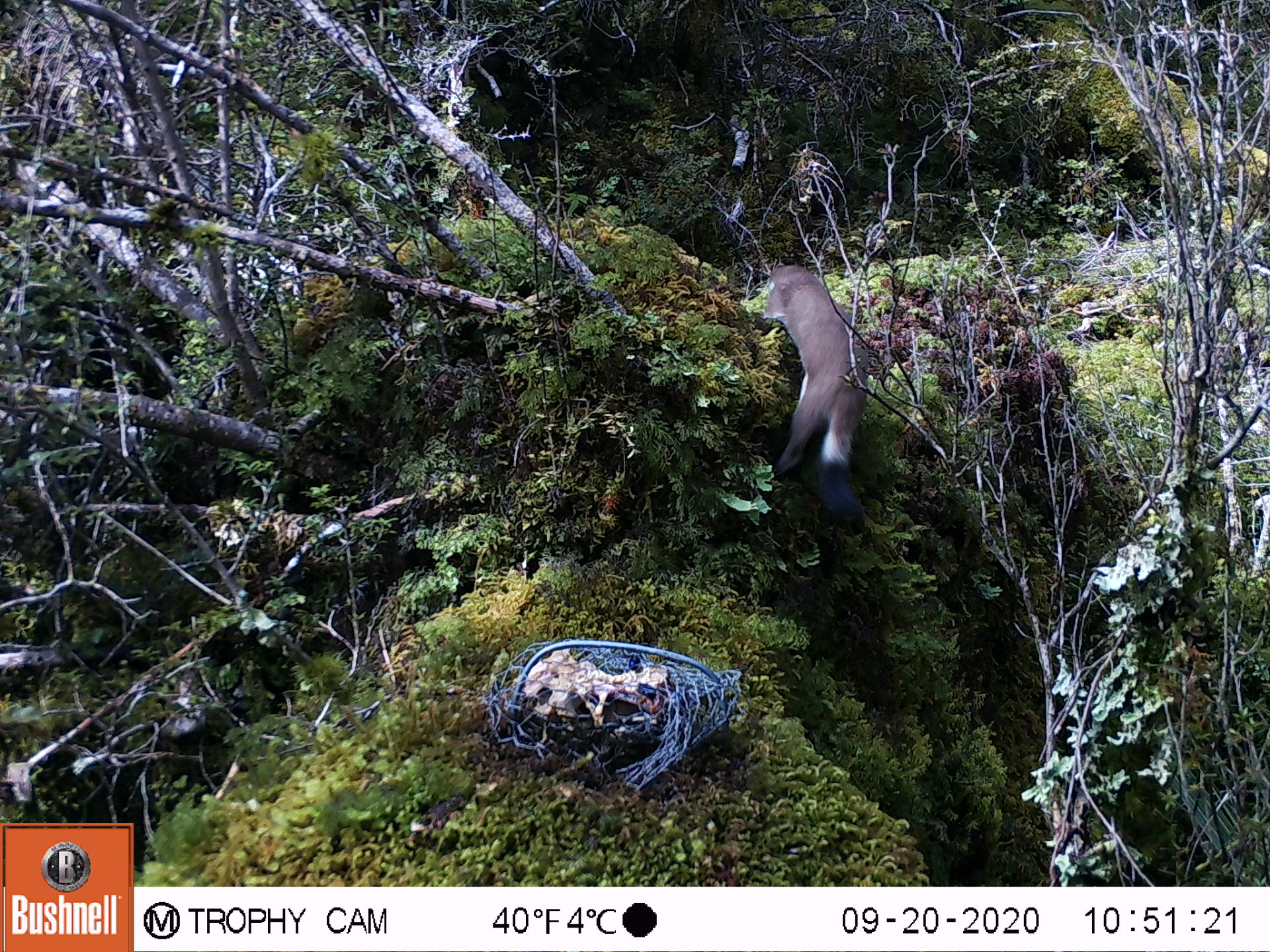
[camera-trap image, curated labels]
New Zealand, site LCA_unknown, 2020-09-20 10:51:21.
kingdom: Animalia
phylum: Chordata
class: Mammalia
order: Carnivora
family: Mustelidae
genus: Mustela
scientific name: Mustela erminea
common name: stoat